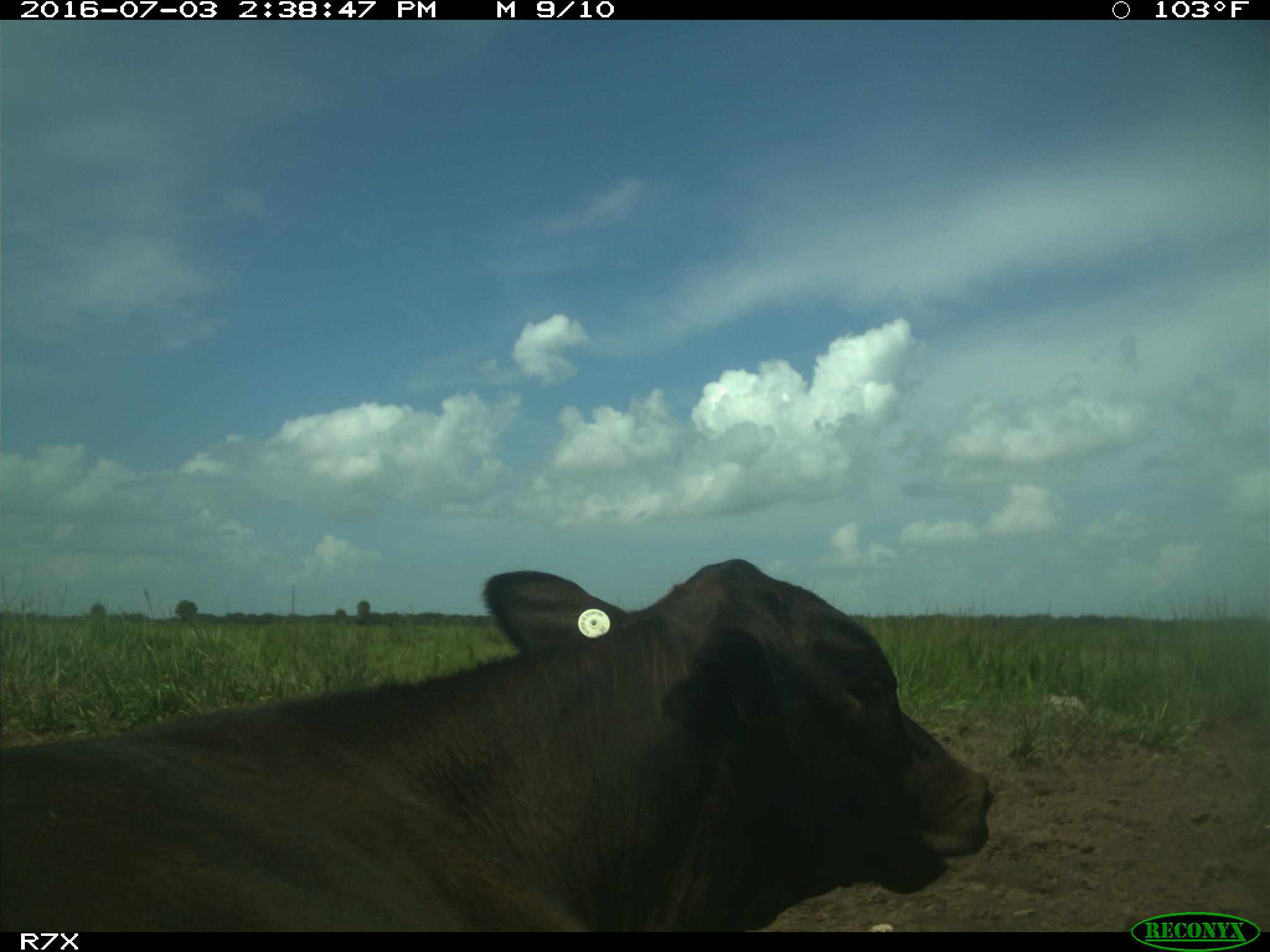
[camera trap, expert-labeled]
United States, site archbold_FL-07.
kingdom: Animalia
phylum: Chordata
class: Mammalia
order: Artiodactyla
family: Bovidae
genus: Bos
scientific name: Bos taurus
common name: domestic cow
Bos taurus (domestic cow).